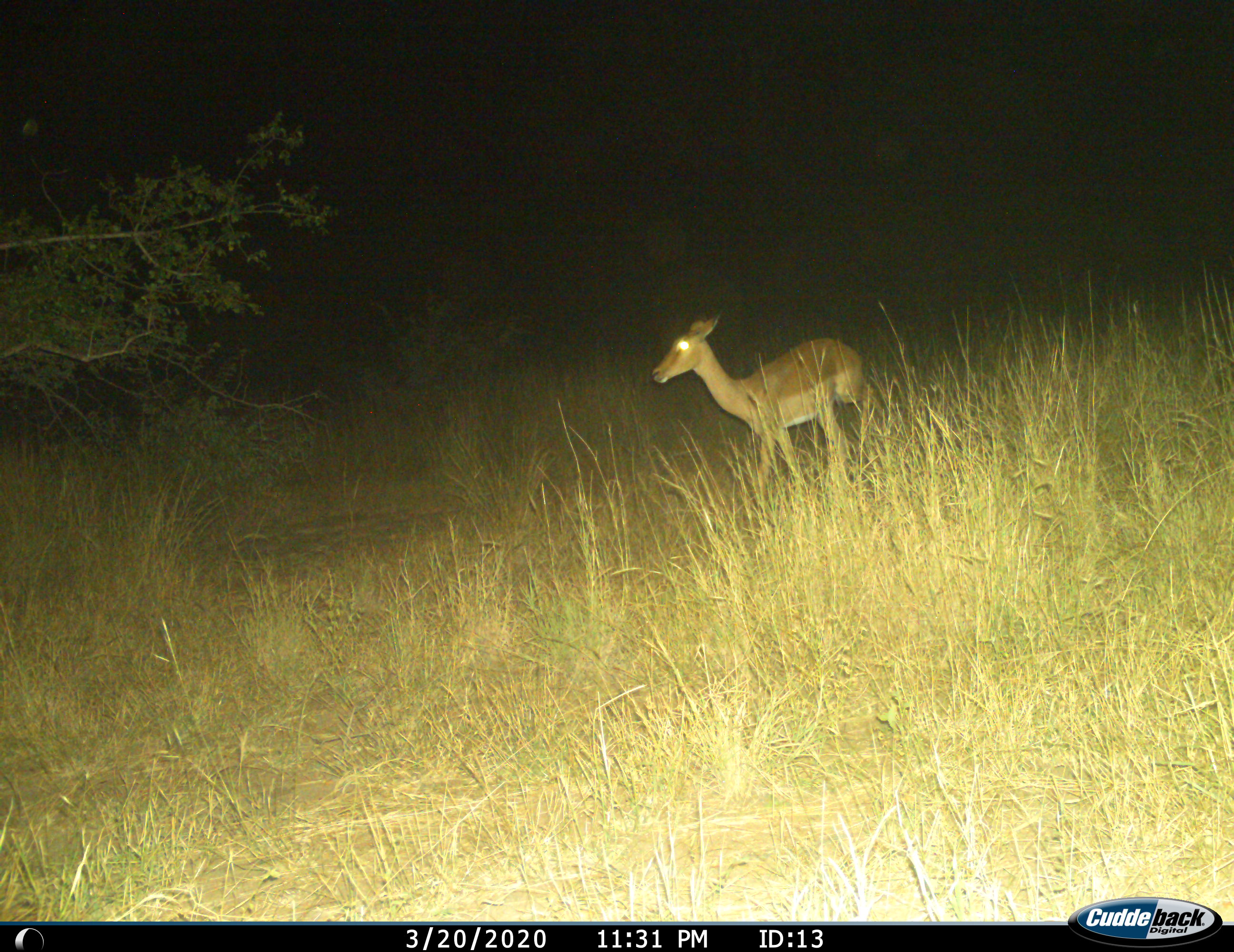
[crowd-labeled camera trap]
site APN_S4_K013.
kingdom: Animalia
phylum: Chordata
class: Mammalia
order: Artiodactyla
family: Bovidae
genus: Aepyceros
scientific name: Aepyceros melampus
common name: impala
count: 1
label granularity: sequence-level